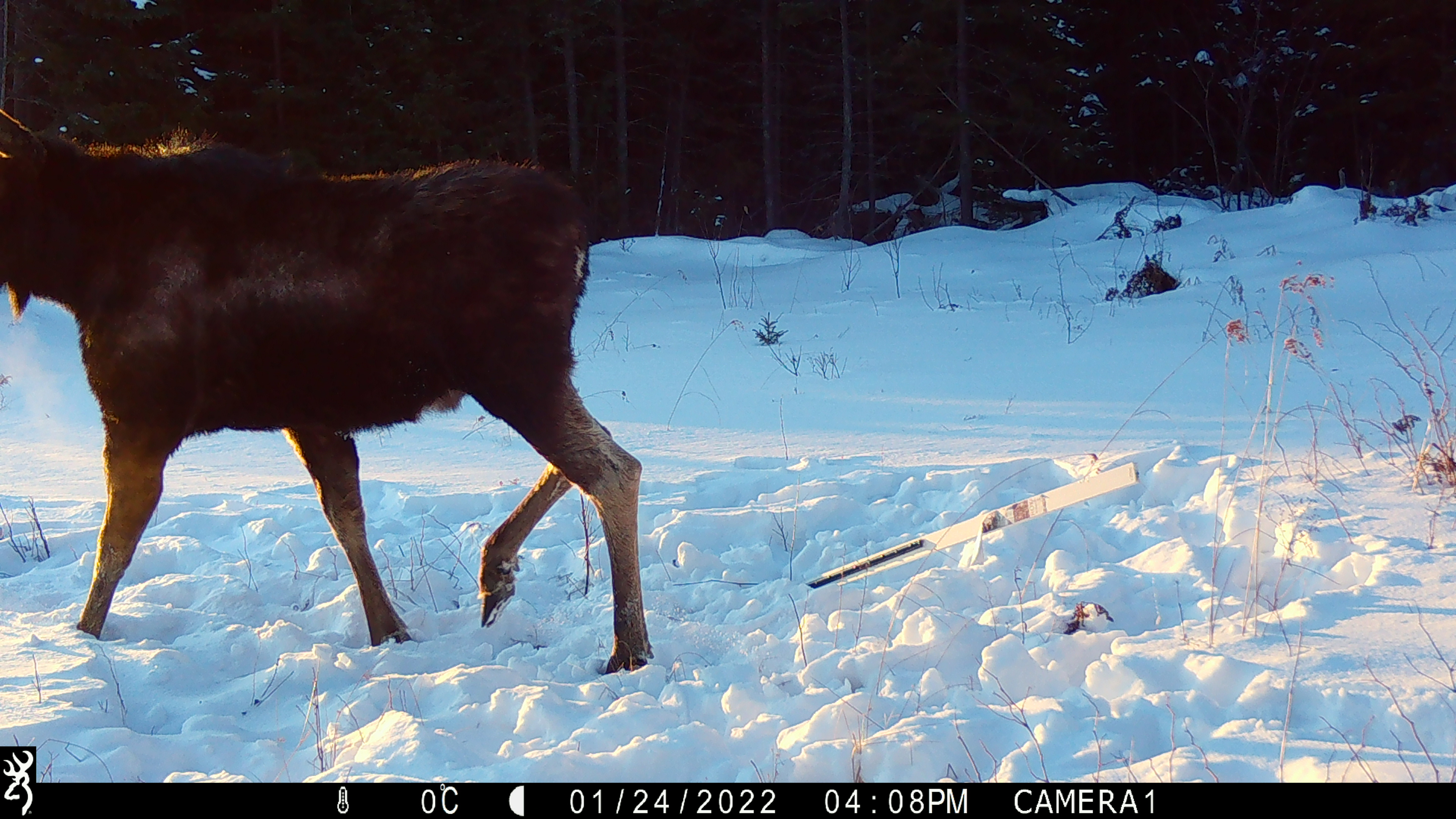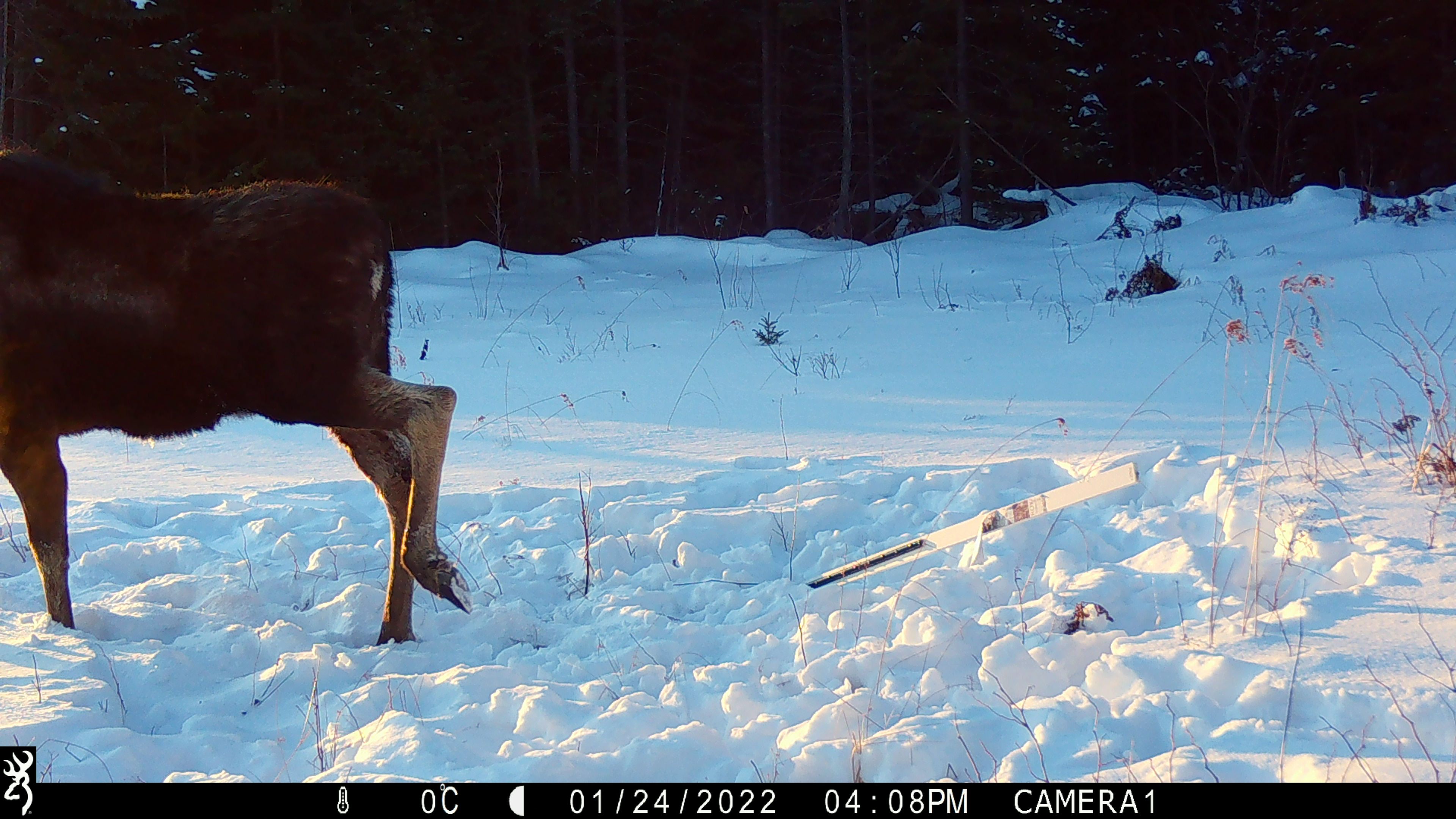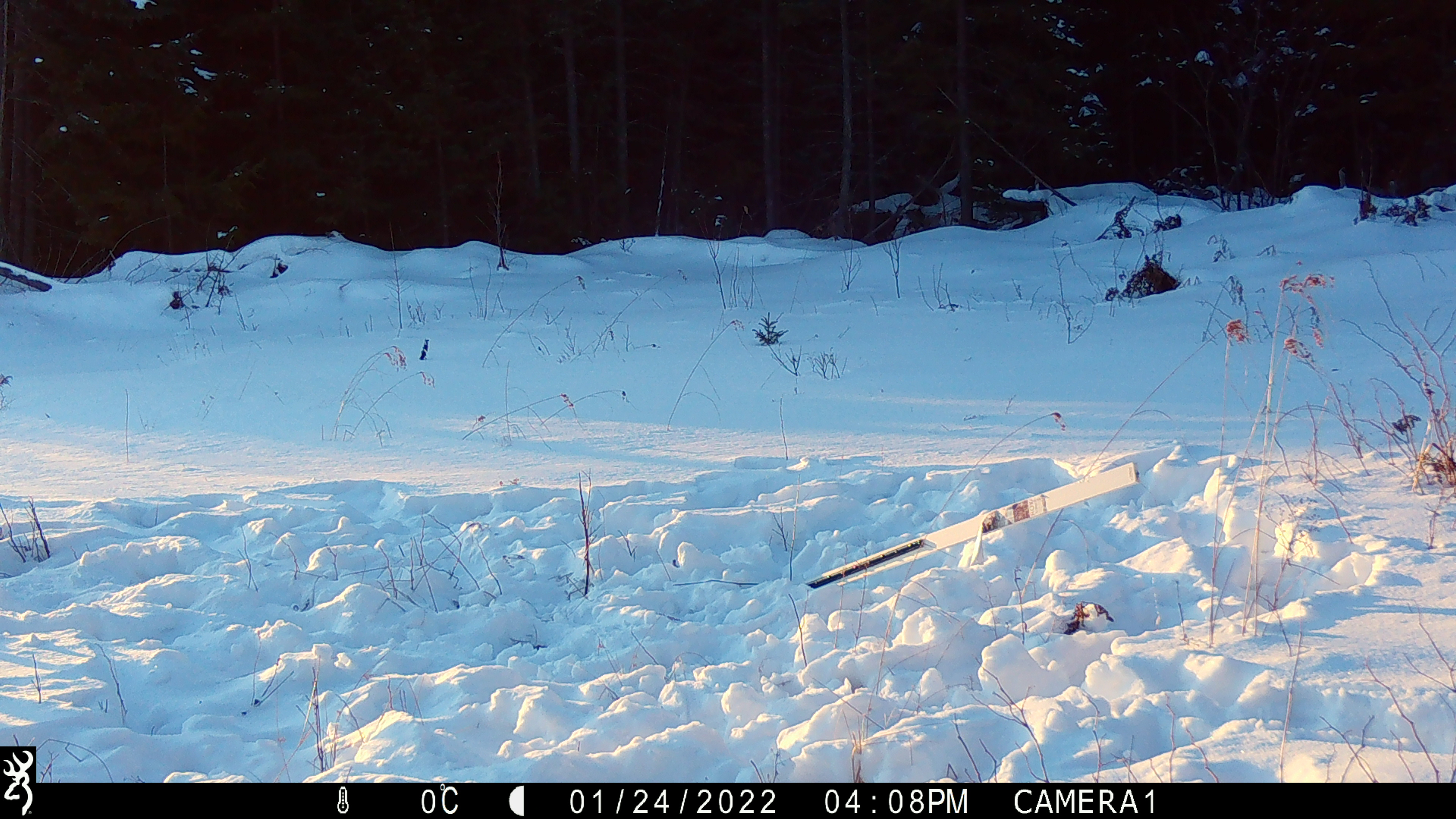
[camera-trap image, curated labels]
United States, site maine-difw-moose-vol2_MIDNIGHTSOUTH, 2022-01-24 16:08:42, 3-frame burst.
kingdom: Animalia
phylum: Chordata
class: Mammalia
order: Artiodactyla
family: Cervidae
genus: Alces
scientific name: Alces alces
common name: moose